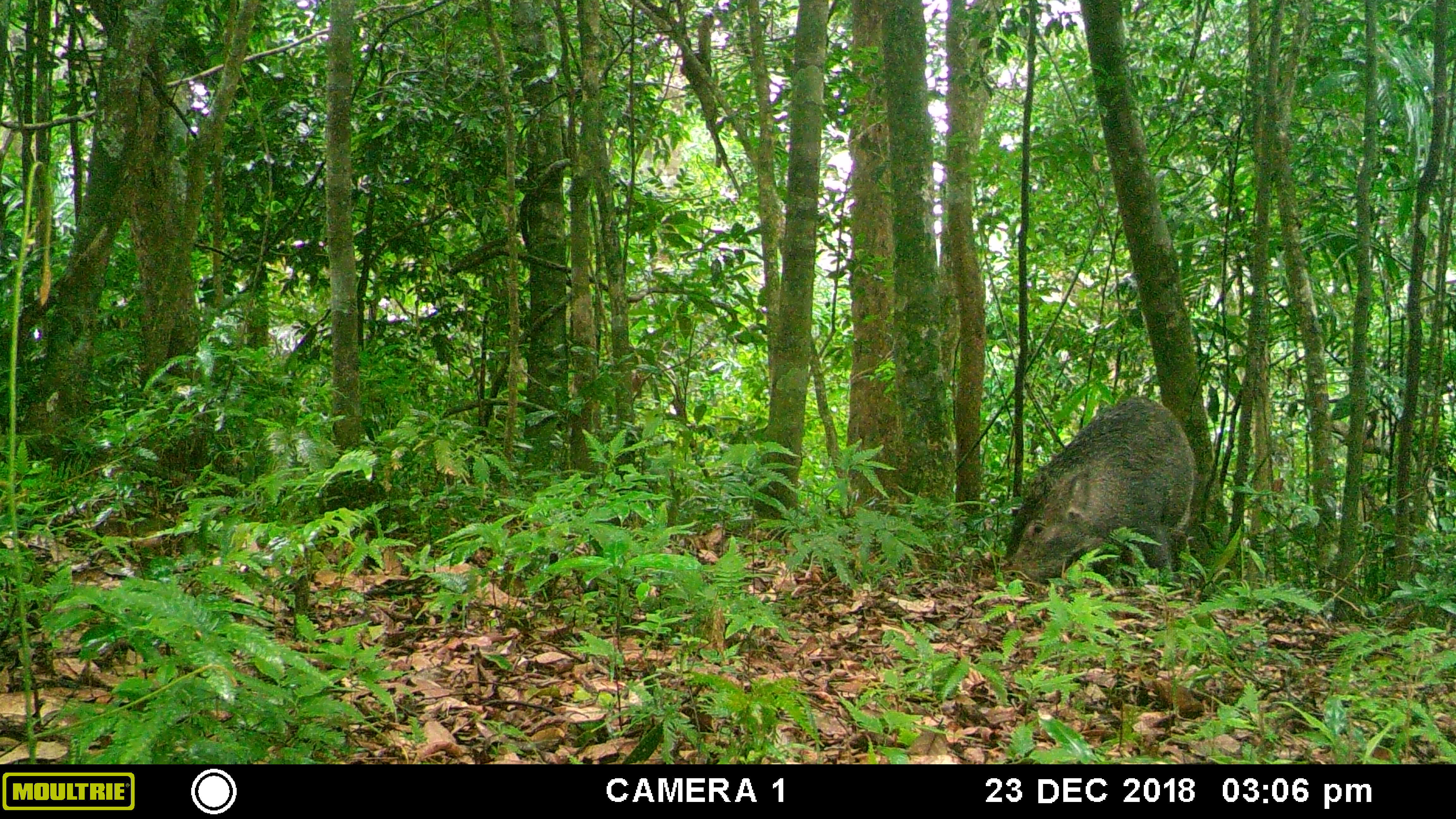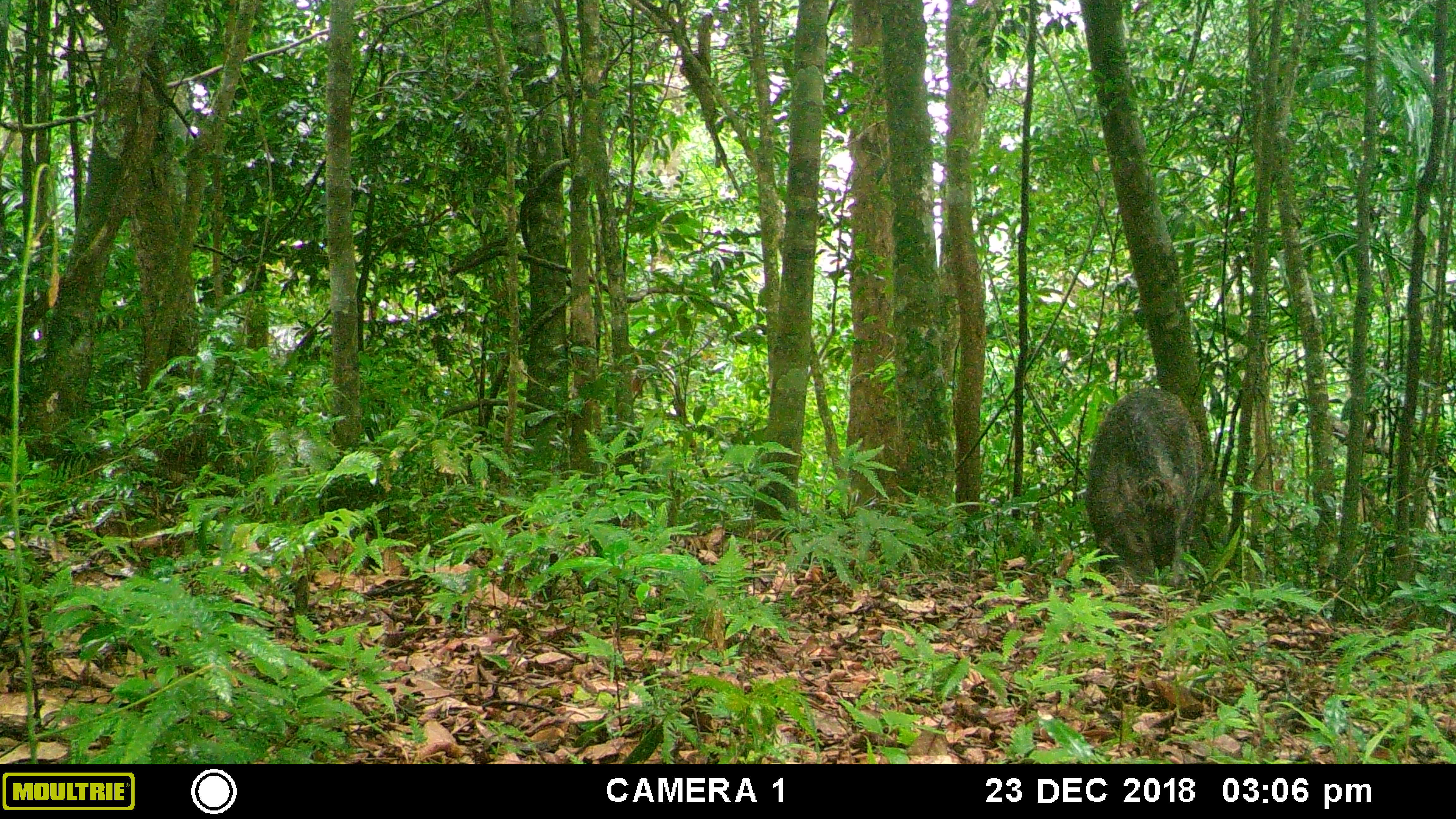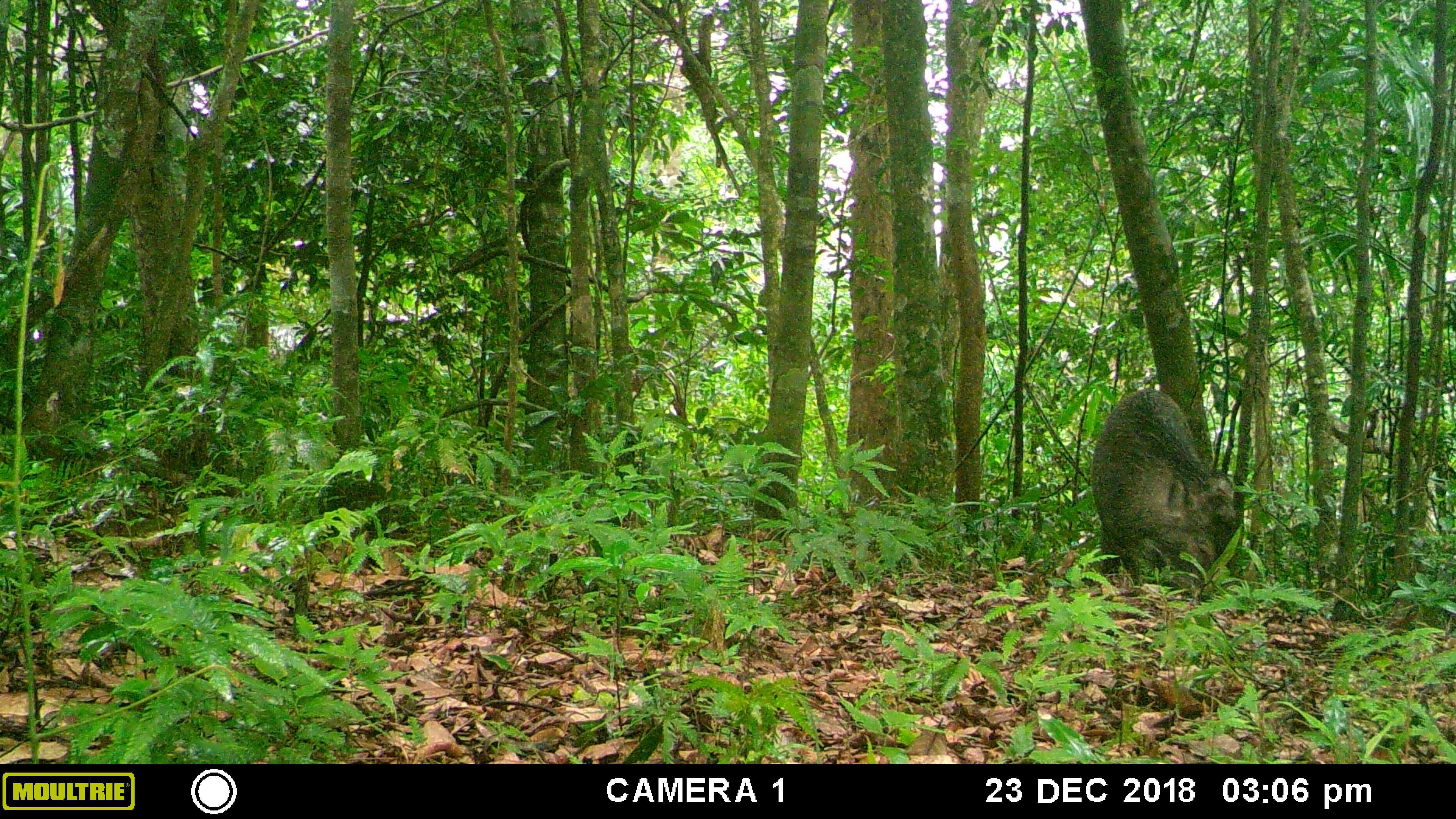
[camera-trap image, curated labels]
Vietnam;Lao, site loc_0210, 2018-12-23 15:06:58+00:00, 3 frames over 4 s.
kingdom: Animalia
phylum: Chordata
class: Mammalia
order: Artiodactyla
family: Suidae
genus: Sus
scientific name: Sus scrofa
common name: eurasian wild pig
Eurasian wild pig (Sus scrofa). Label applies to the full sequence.